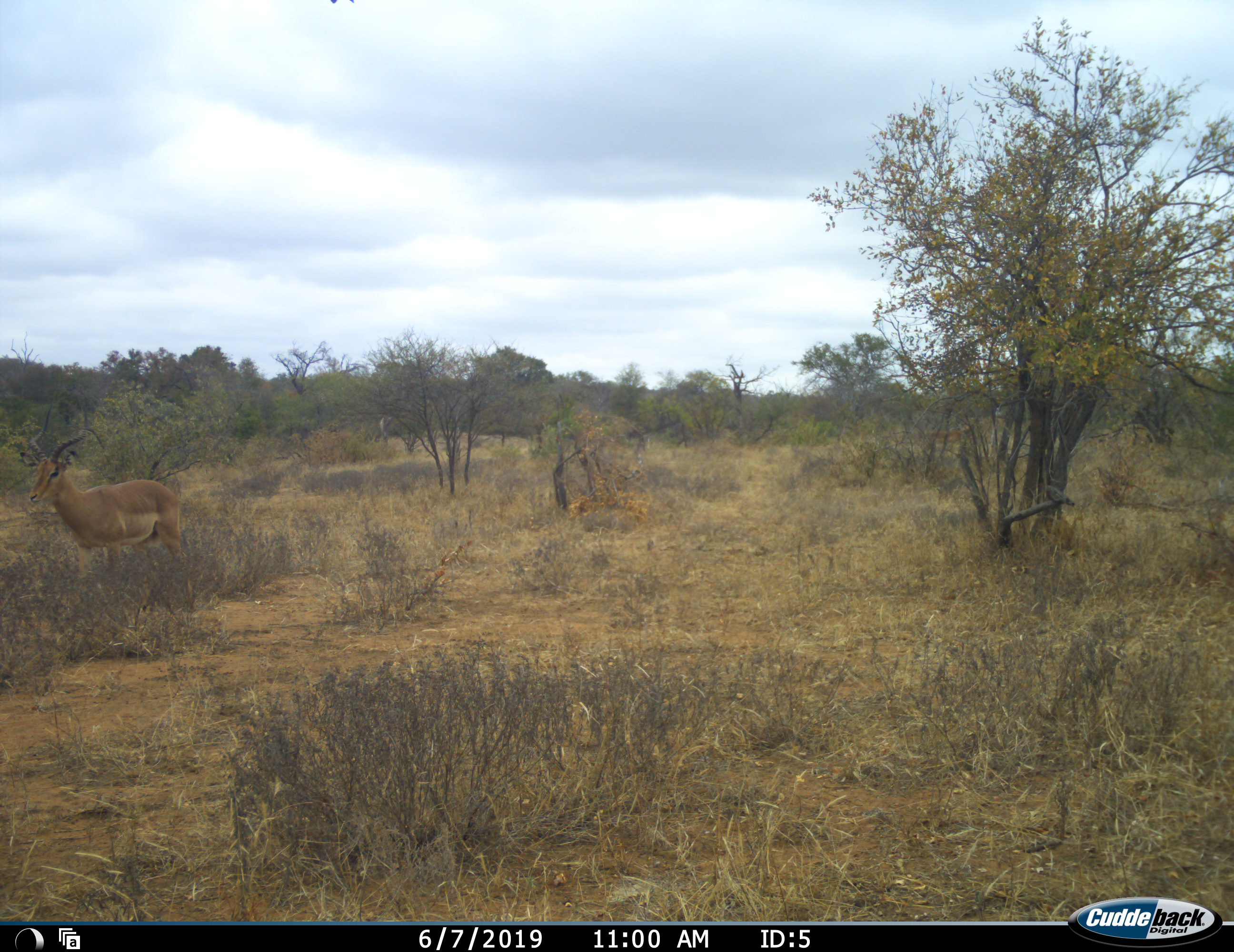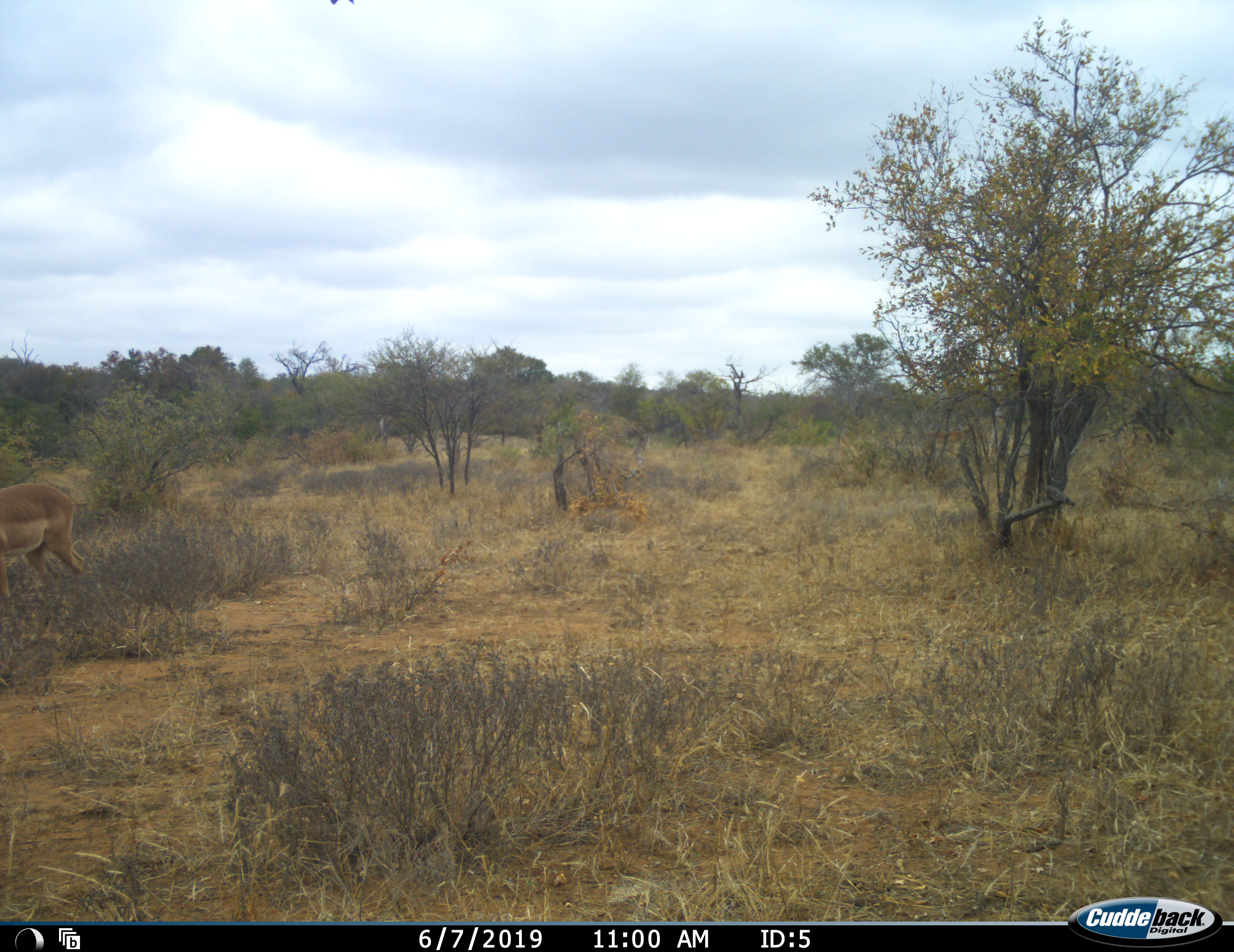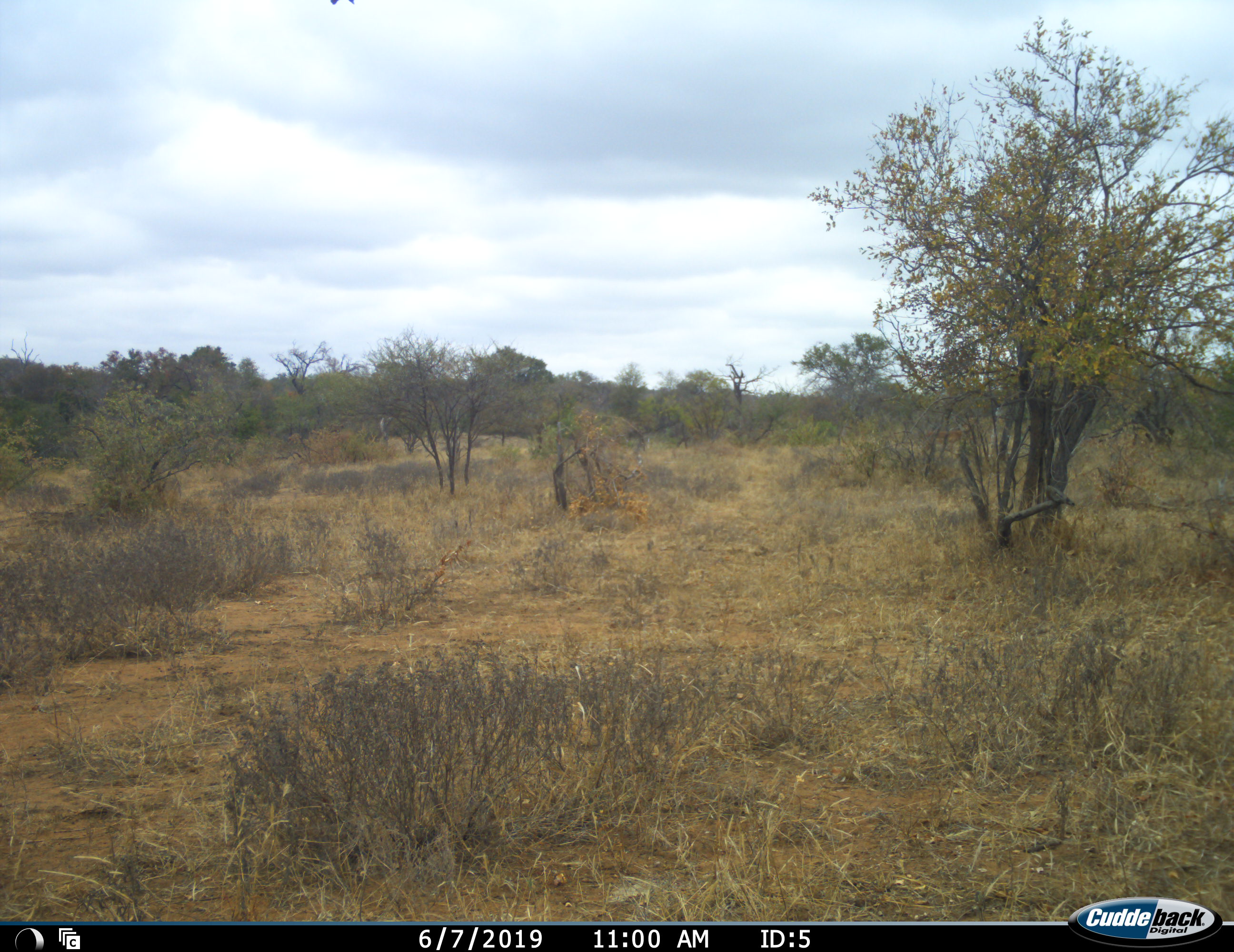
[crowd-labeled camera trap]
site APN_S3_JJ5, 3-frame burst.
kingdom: Animalia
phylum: Chordata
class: Mammalia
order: Artiodactyla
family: Bovidae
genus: Aepyceros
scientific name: Aepyceros melampus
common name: impala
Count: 1.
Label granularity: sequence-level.